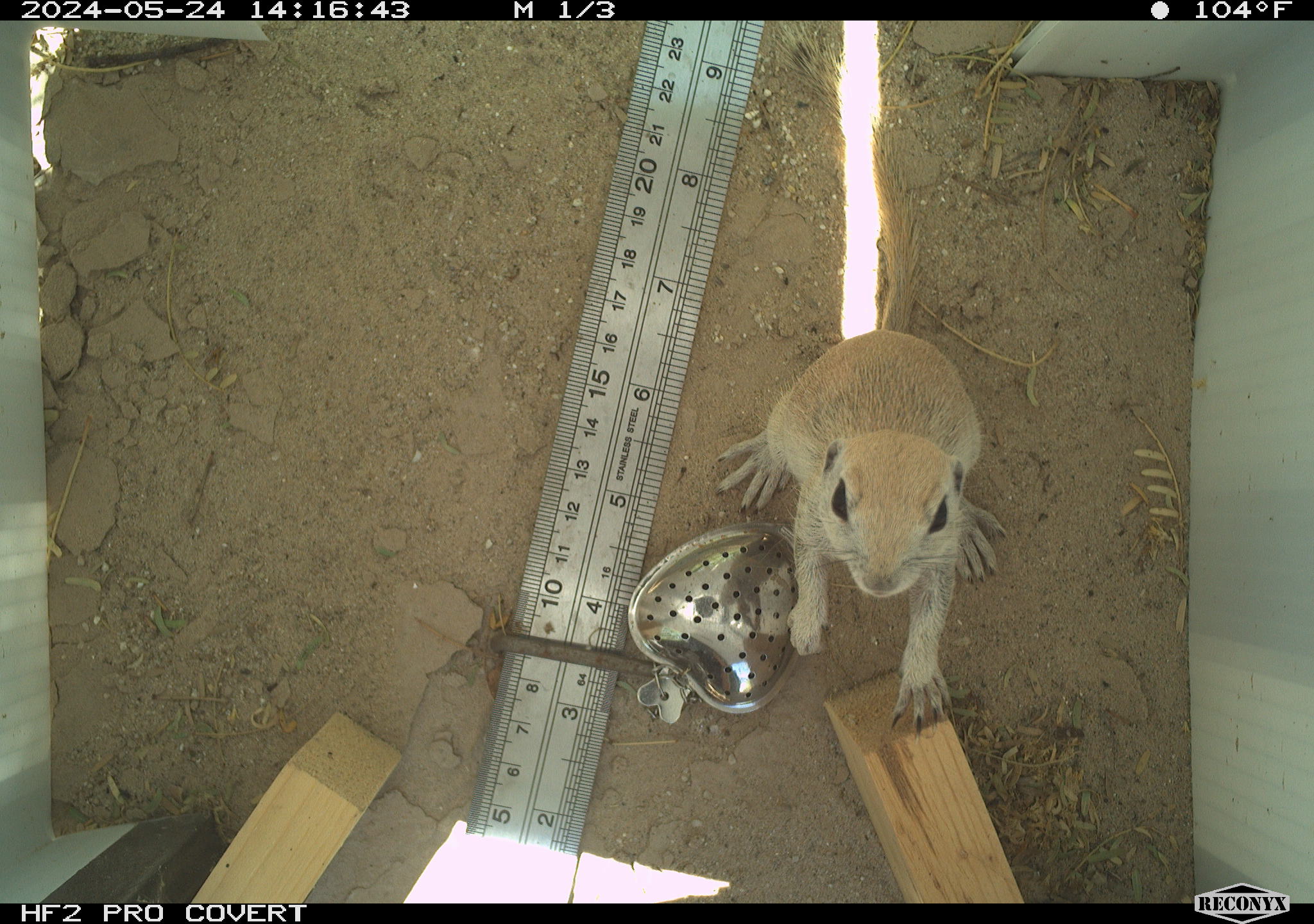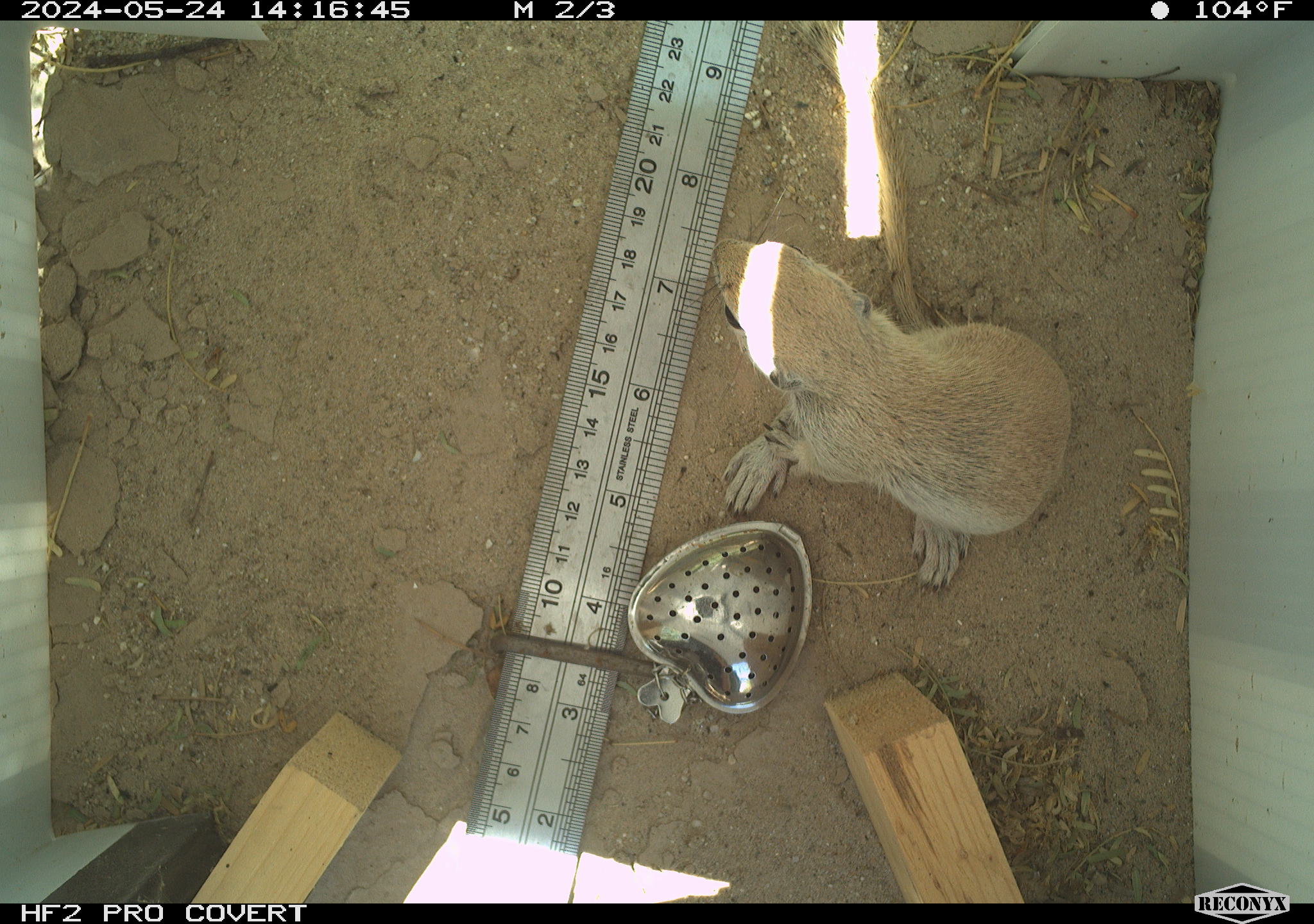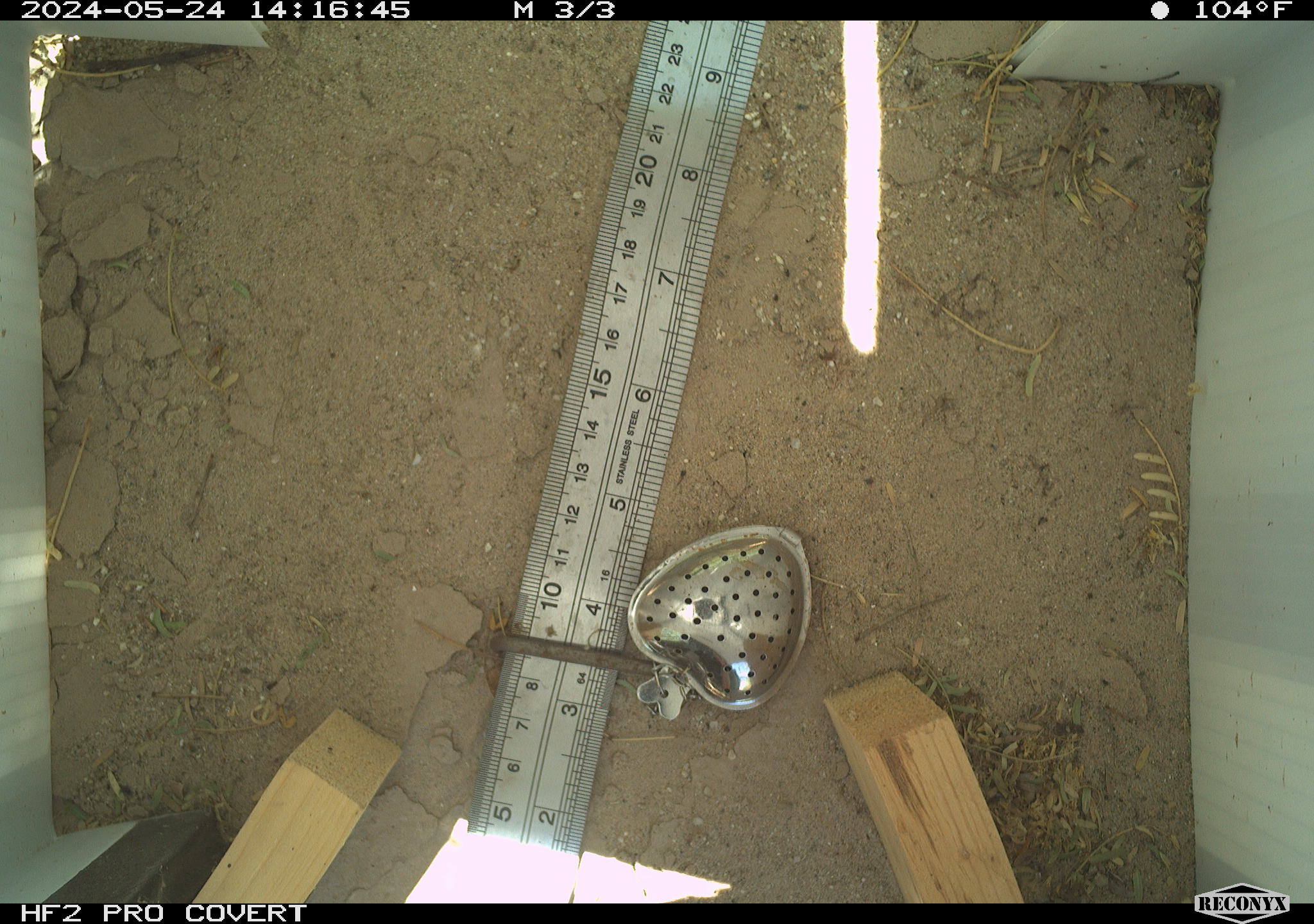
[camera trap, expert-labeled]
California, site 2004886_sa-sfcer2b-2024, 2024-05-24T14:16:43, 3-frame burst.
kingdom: Animalia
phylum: Chordata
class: Mammalia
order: Rodentia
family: Sciuridae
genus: Xerospermophilus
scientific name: Xerospermophilus tereticaudus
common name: round-tailed ground squirrel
Round-tailed ground squirrel (Xerospermophilus tereticaudus).